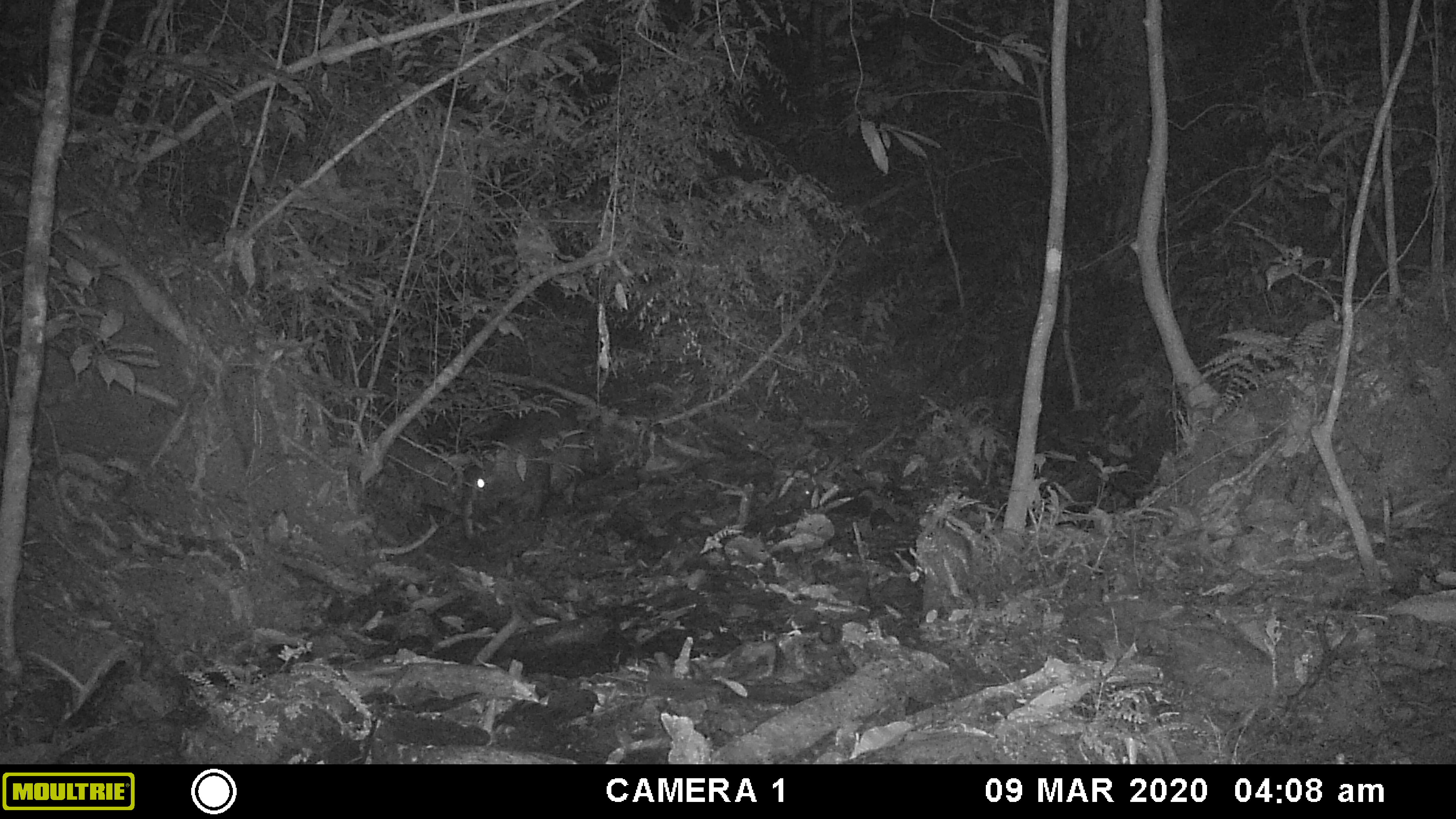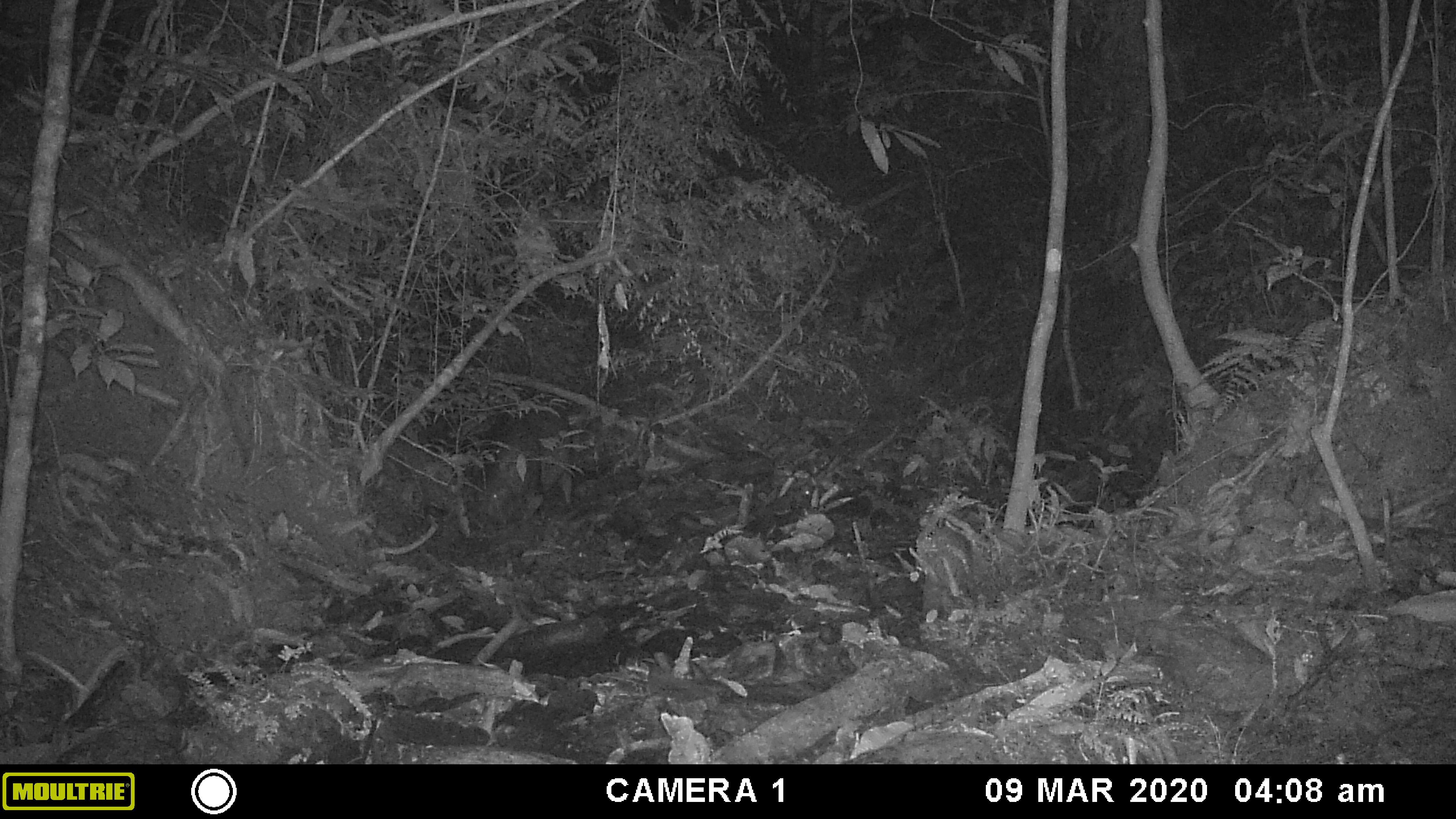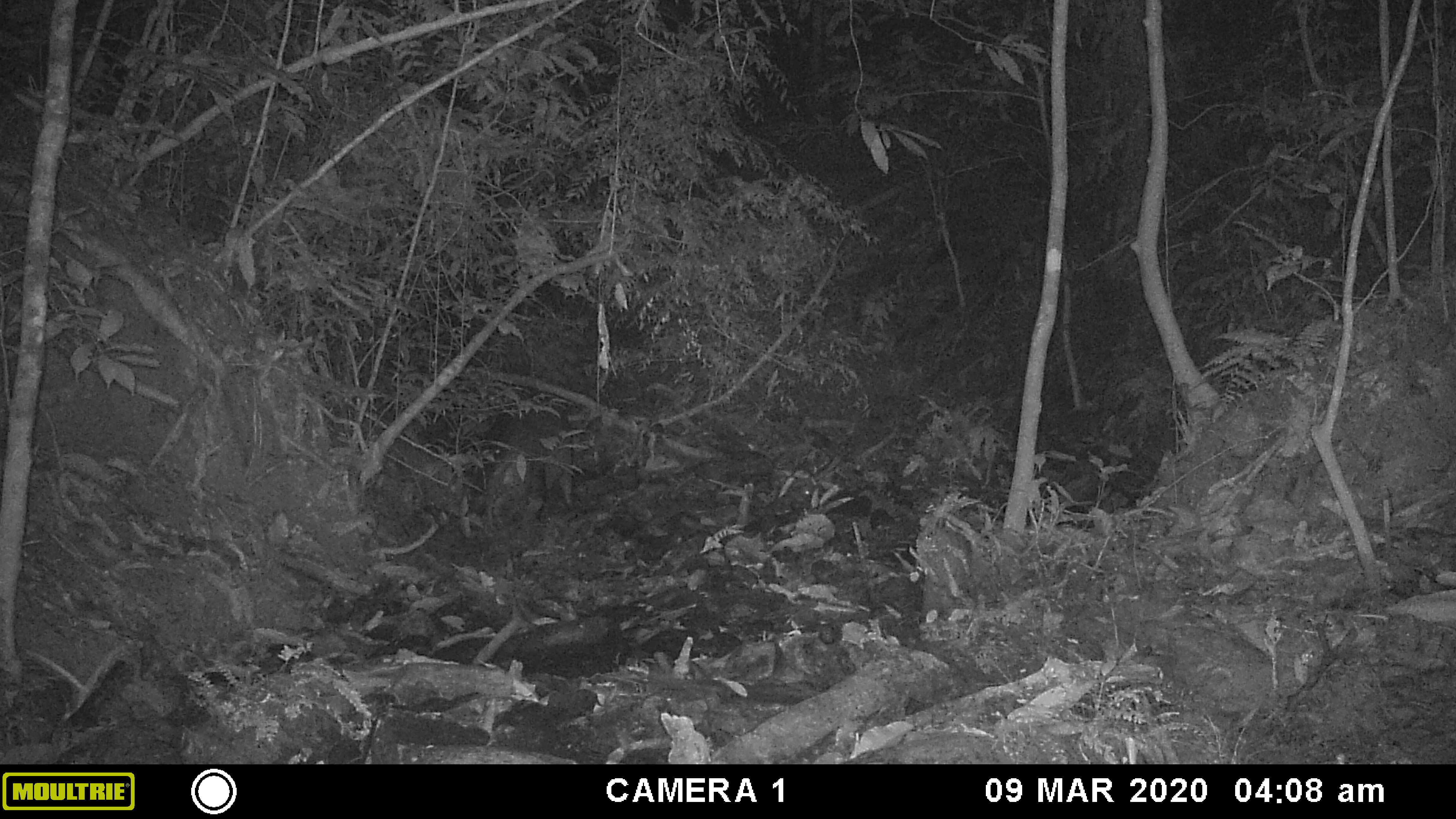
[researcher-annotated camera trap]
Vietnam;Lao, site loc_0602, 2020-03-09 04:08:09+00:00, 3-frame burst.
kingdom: Animalia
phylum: Chordata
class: Mammalia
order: Artiodactyla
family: Suidae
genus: Sus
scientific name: Sus scrofa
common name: eurasian wild pig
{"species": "eurasian wild pig (Sus scrofa)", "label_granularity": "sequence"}